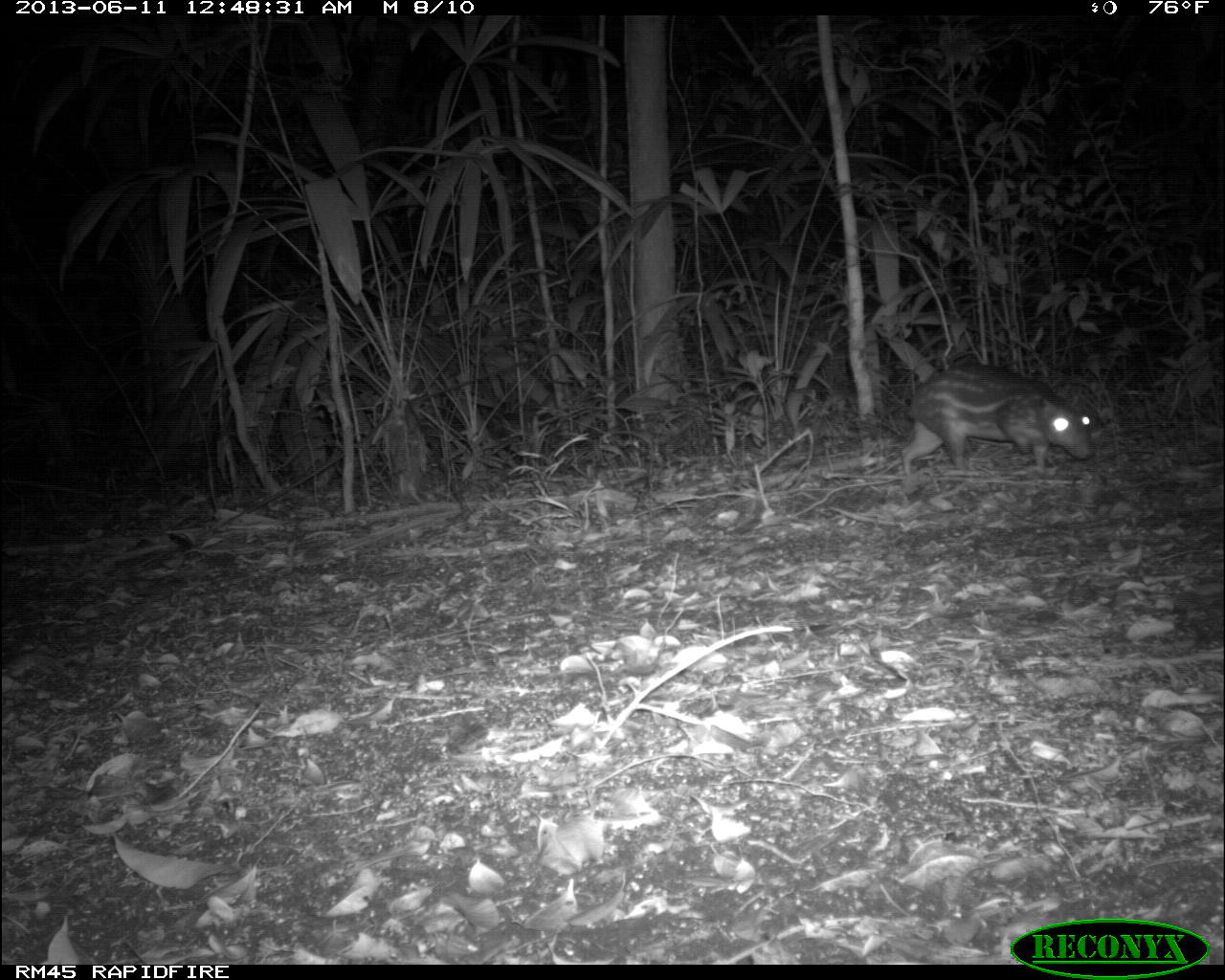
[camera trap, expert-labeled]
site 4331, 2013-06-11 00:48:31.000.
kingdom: Animalia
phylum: Chordata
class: Mammalia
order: Rodentia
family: Cuniculidae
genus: Cuniculus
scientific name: Cuniculus paca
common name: lowland paca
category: agouti paca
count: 1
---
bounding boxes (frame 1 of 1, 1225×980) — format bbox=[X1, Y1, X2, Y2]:
agouti paca: bbox=[900, 364, 1092, 476]